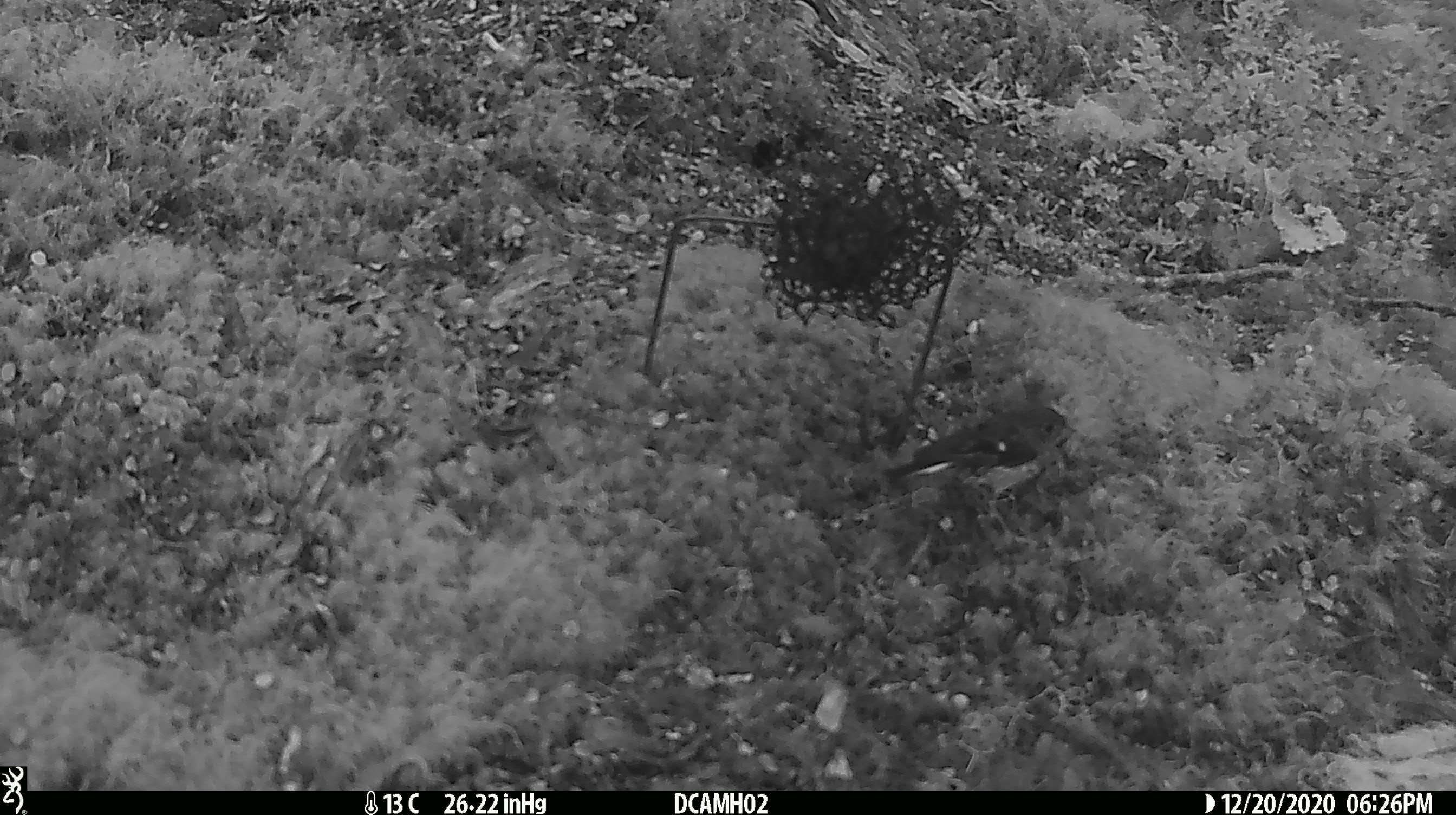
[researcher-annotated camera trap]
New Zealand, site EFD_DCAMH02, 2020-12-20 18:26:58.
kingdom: Animalia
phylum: Chordata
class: Aves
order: Passeriformes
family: Petroicidae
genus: Petroica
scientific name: Petroica macrocephala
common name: tomtit